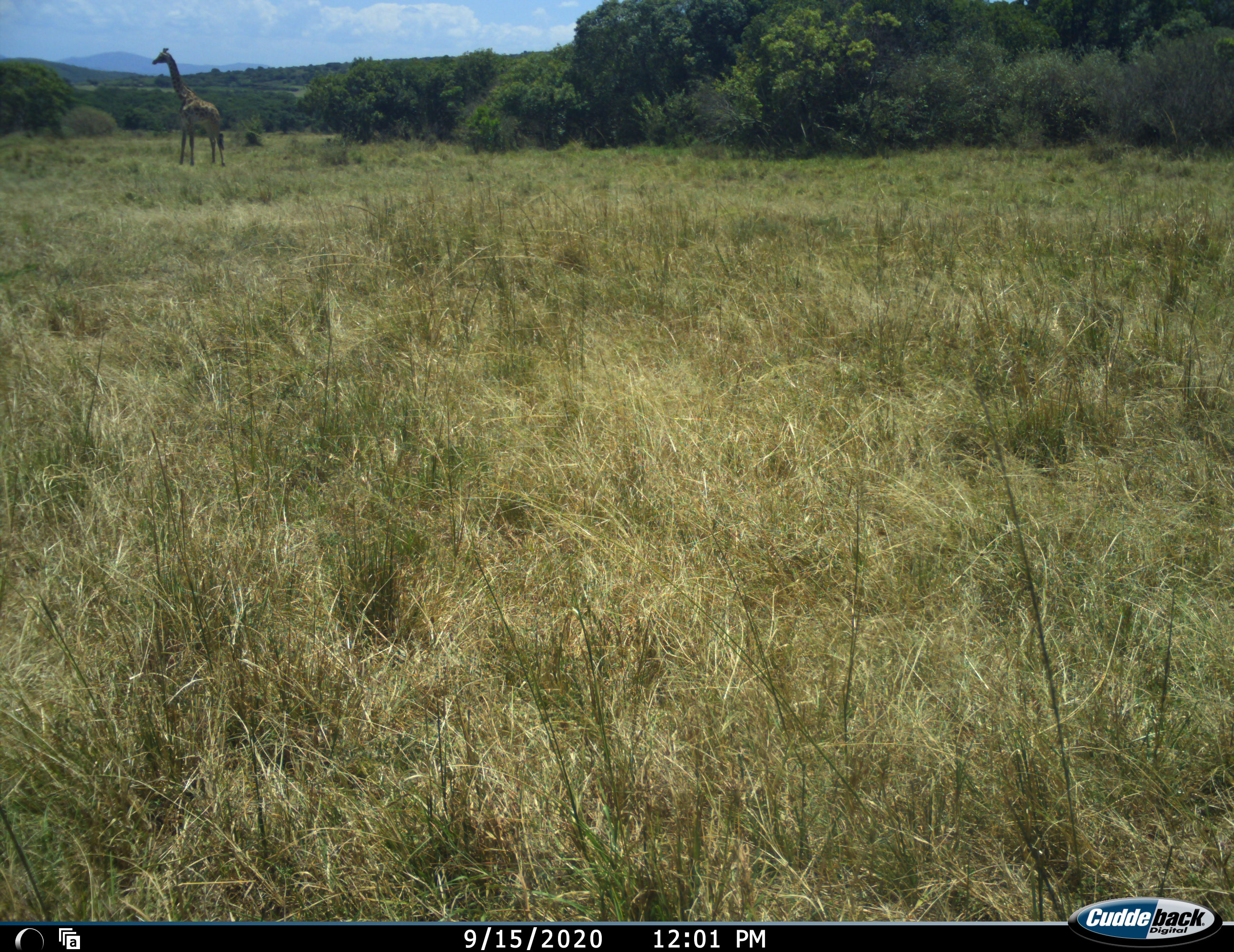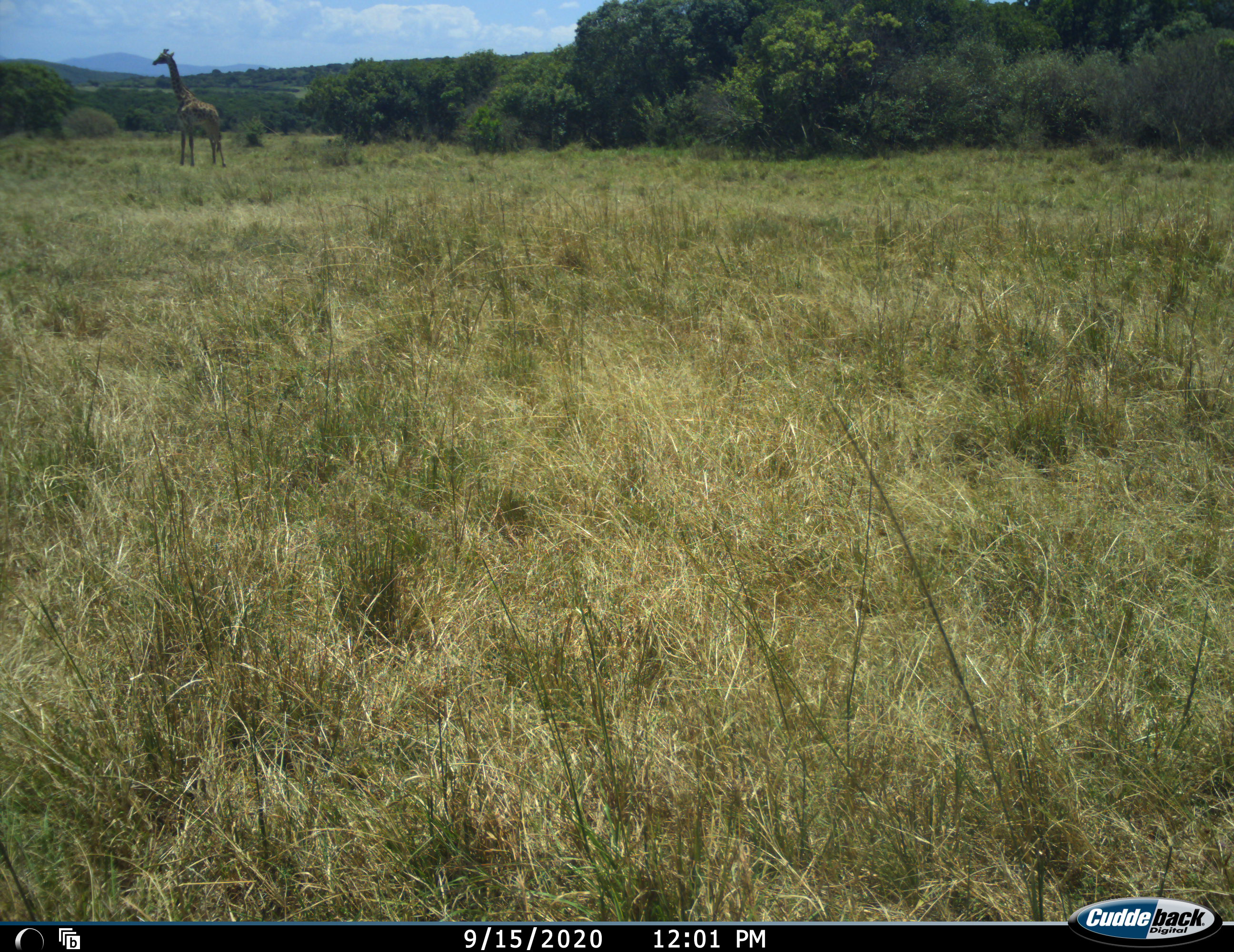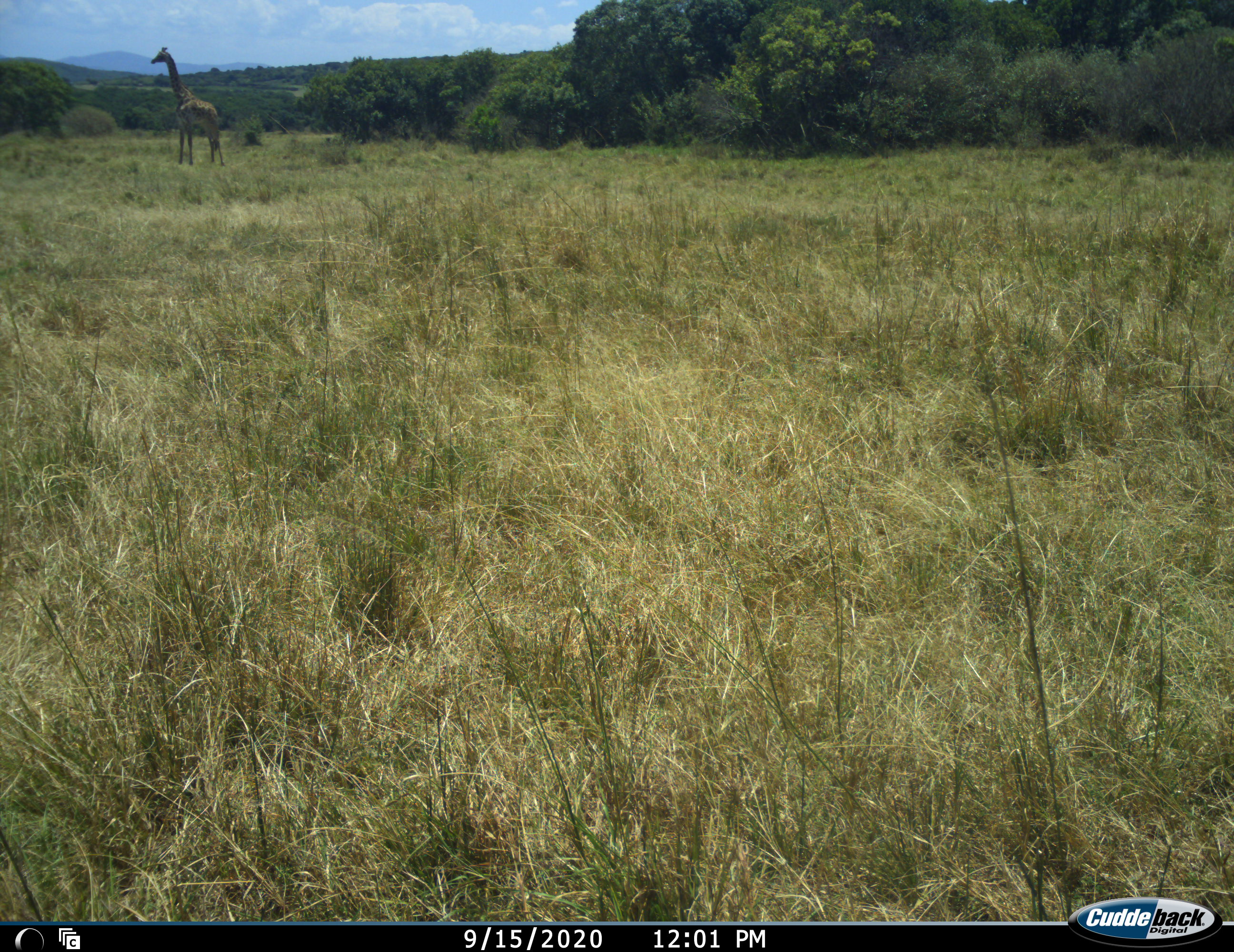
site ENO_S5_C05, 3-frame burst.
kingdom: Animalia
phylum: Chordata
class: Mammalia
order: Artiodactyla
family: Giraffidae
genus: Giraffa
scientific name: Giraffa camelopardalis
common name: giraffe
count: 1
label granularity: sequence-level